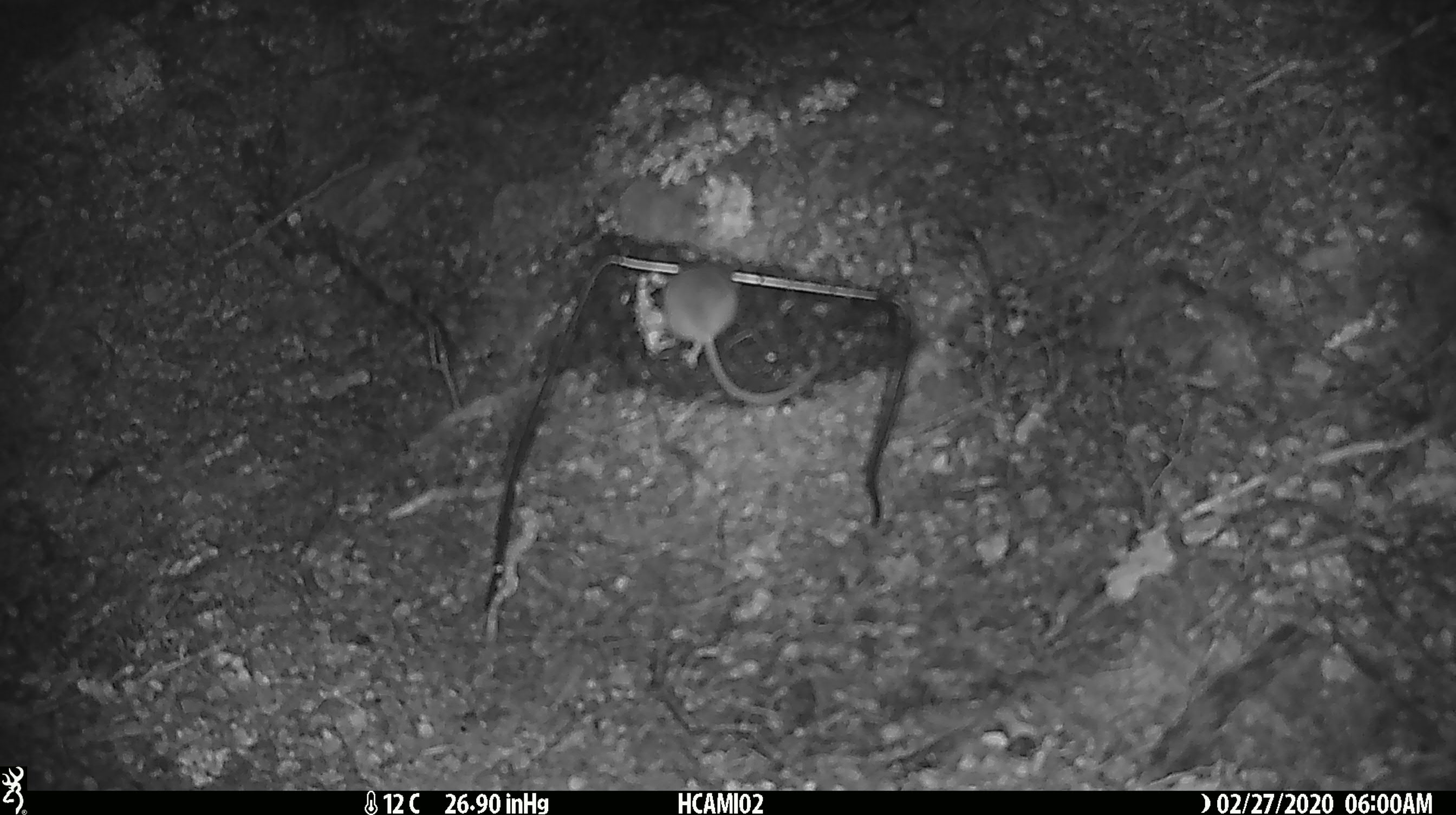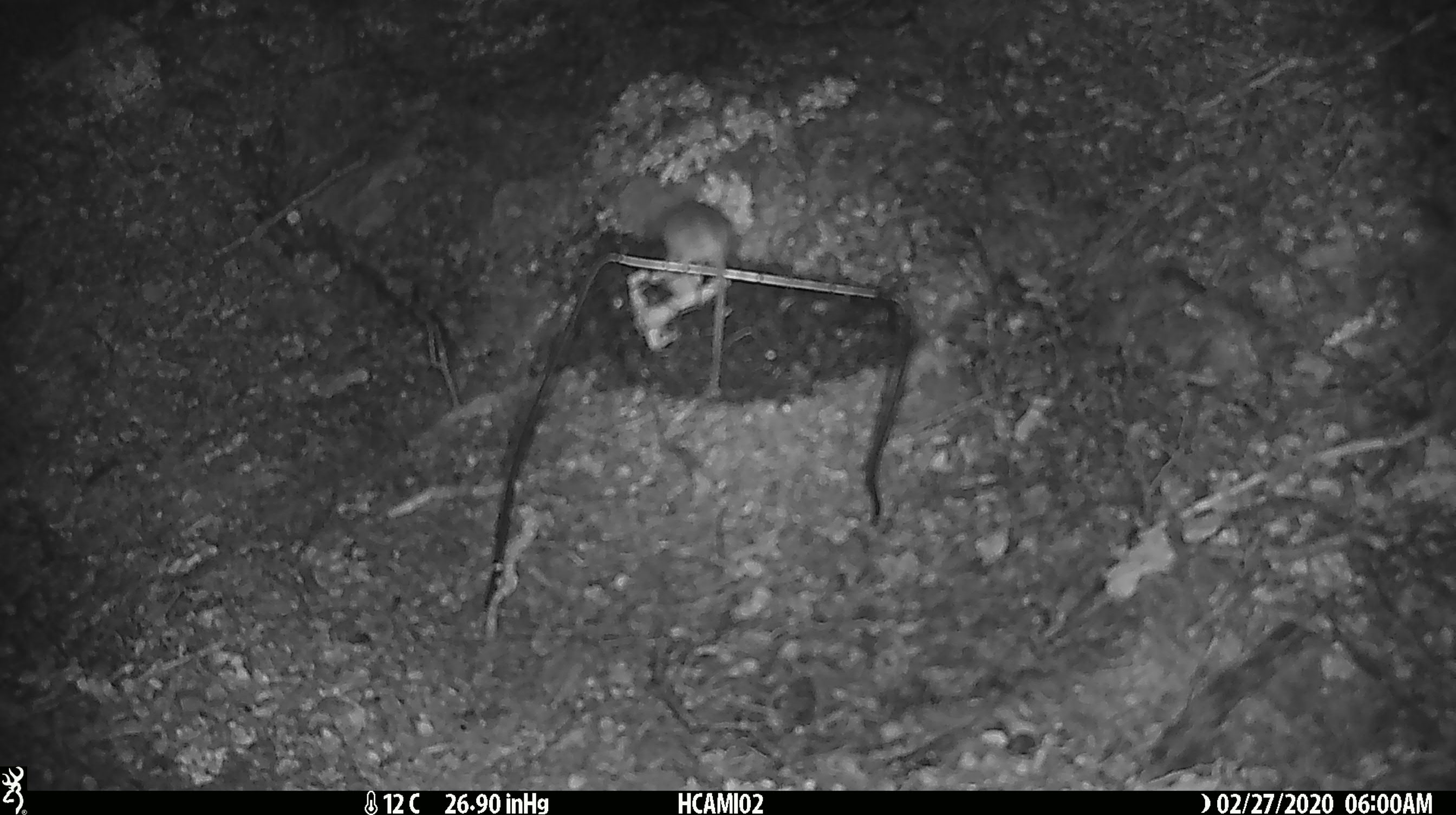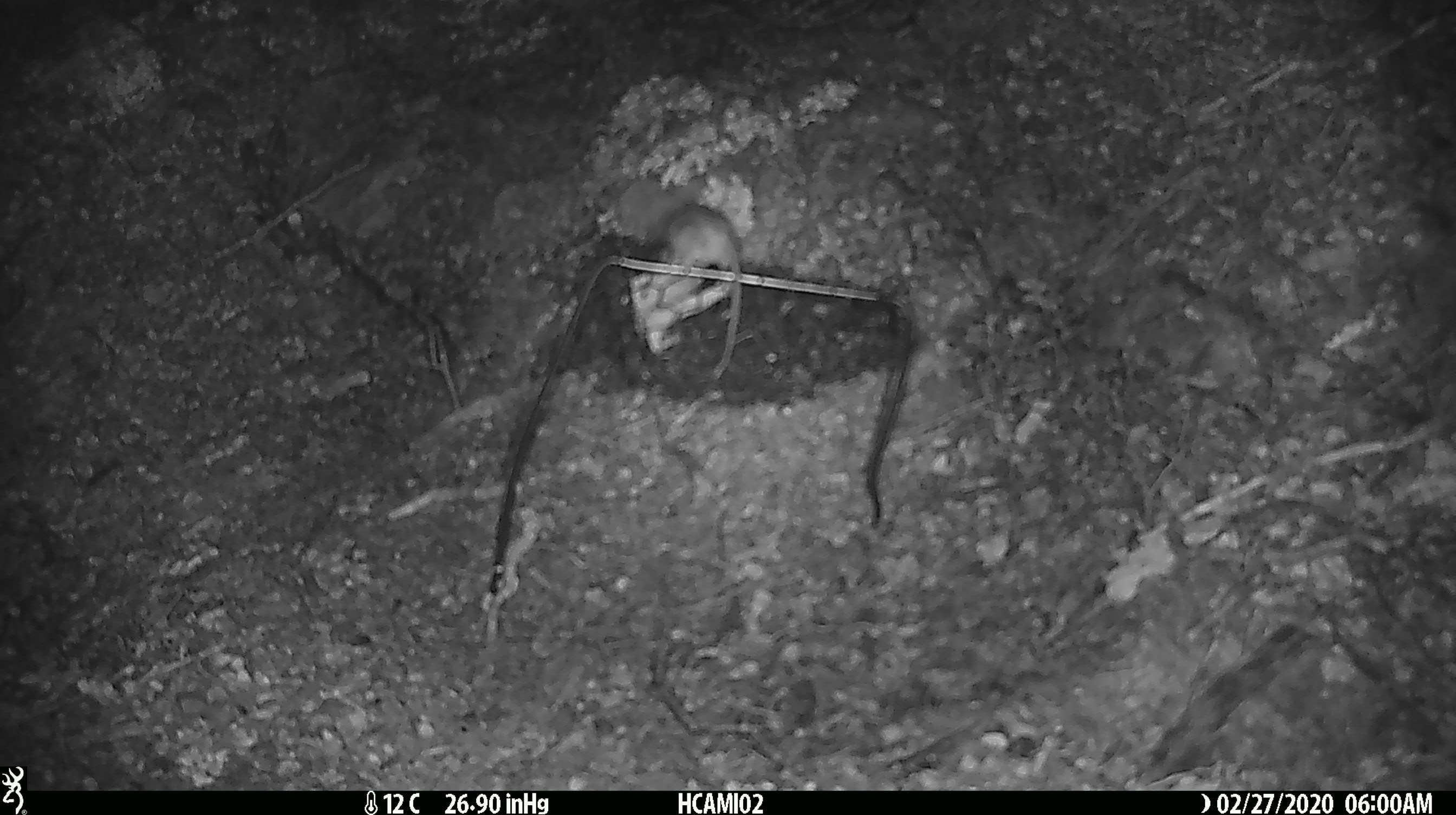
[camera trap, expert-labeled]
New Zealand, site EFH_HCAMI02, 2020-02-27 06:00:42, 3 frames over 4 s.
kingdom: Animalia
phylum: Chordata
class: Mammalia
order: Rodentia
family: Muridae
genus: Mus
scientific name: Mus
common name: mouse